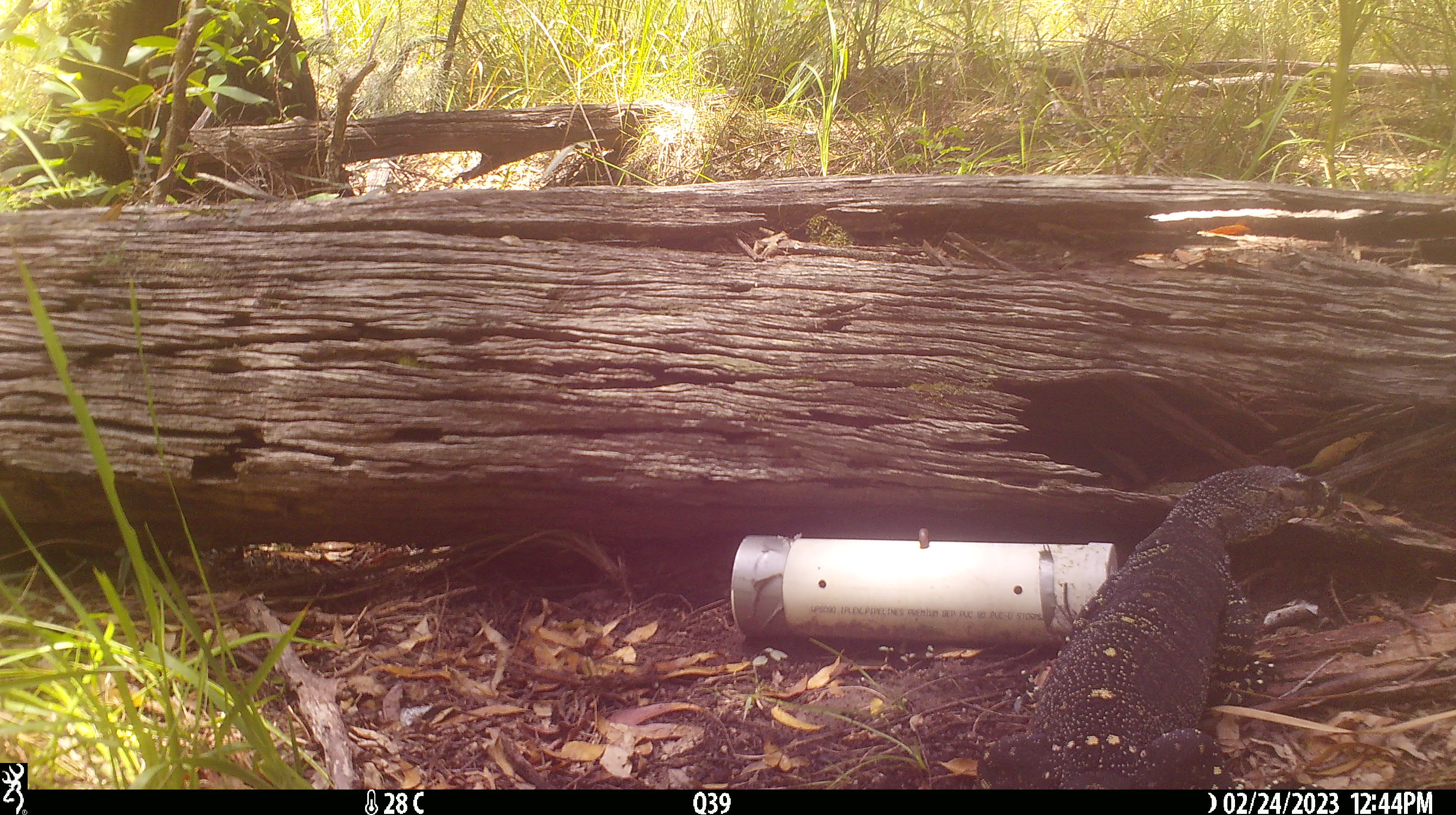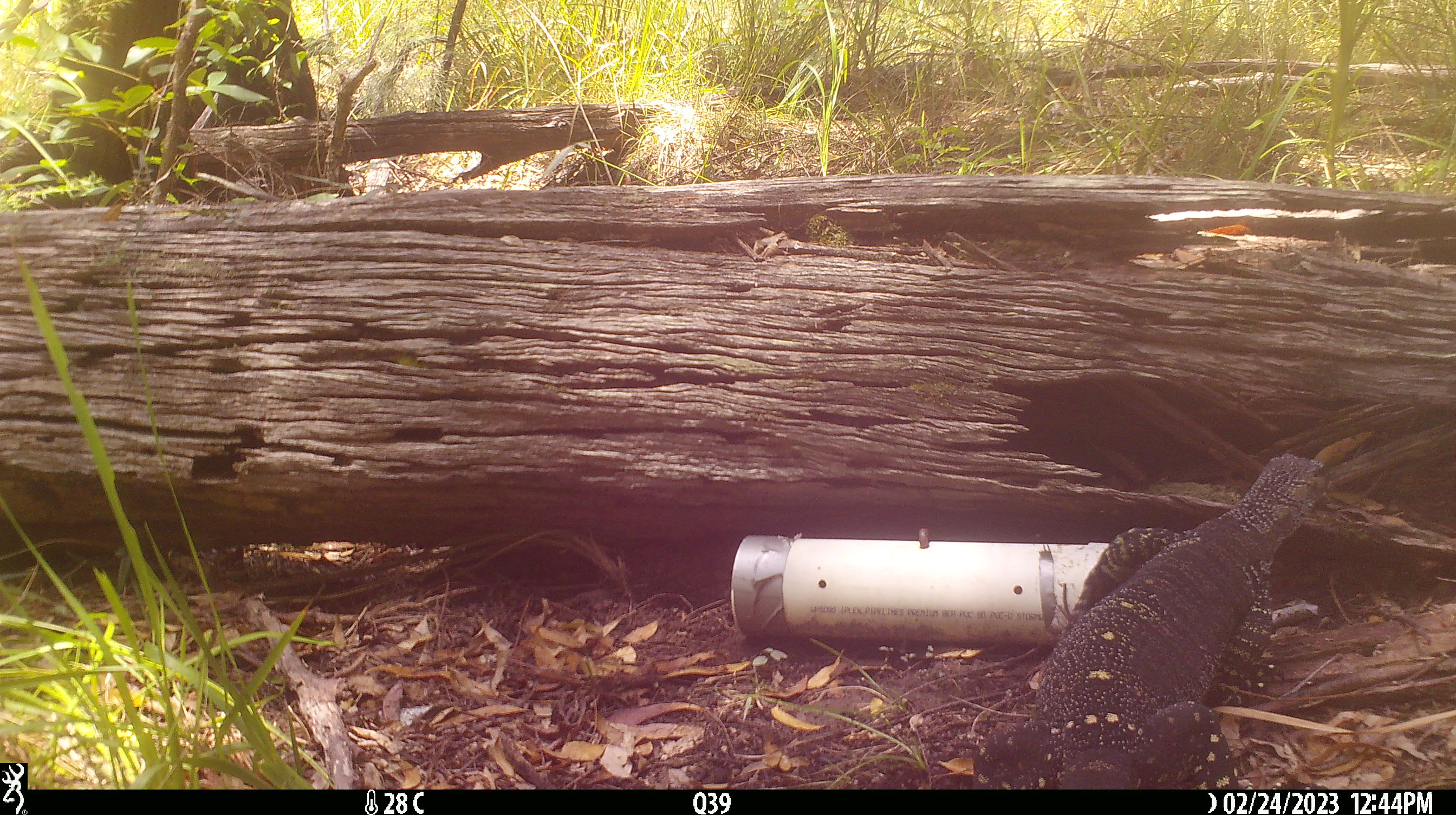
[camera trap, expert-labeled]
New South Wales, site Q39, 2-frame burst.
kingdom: Animalia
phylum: Chordata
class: Reptilia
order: Squamata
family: Varanidae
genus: Varanus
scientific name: Varanus varius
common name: lace monitor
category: goanna